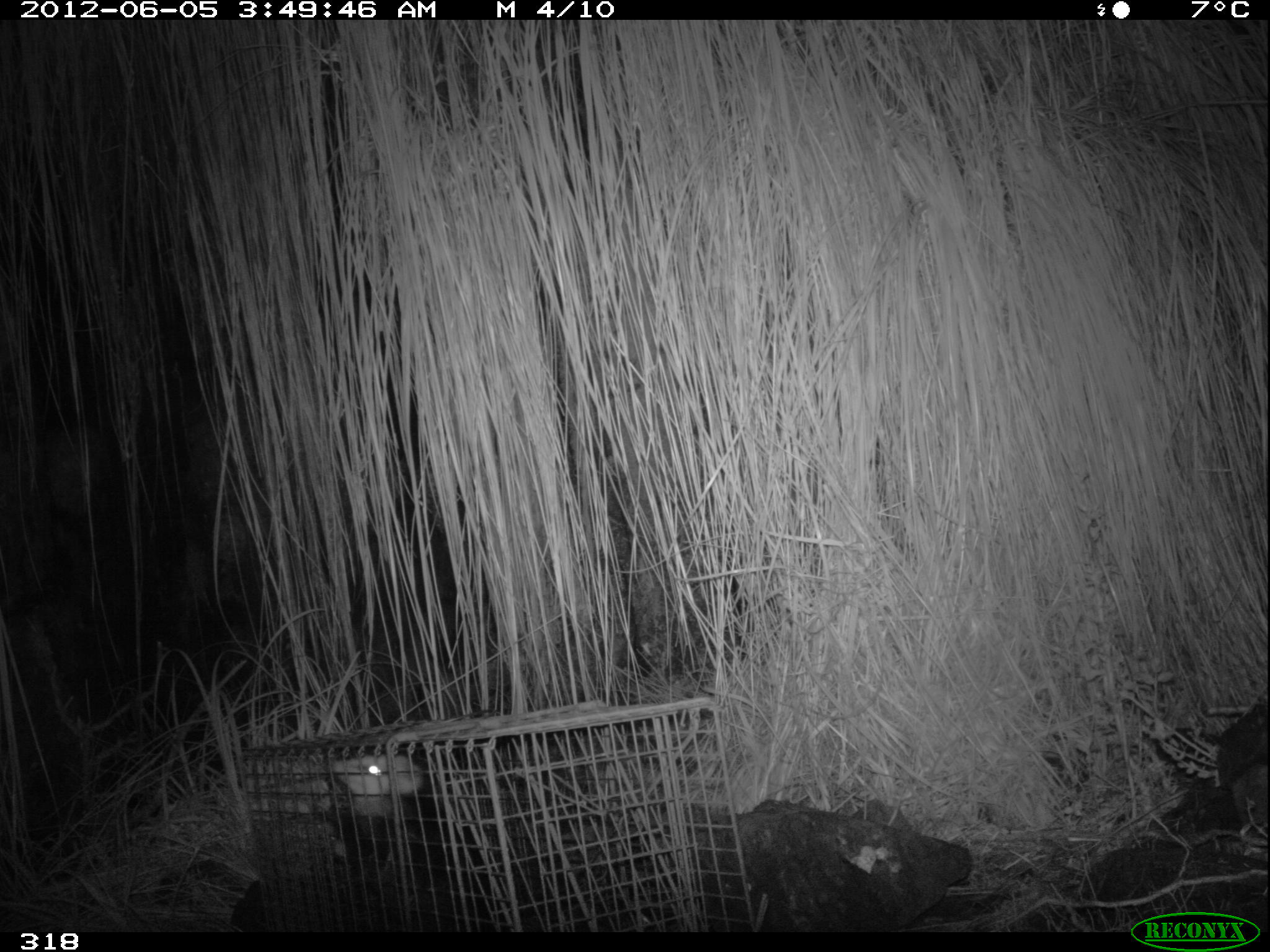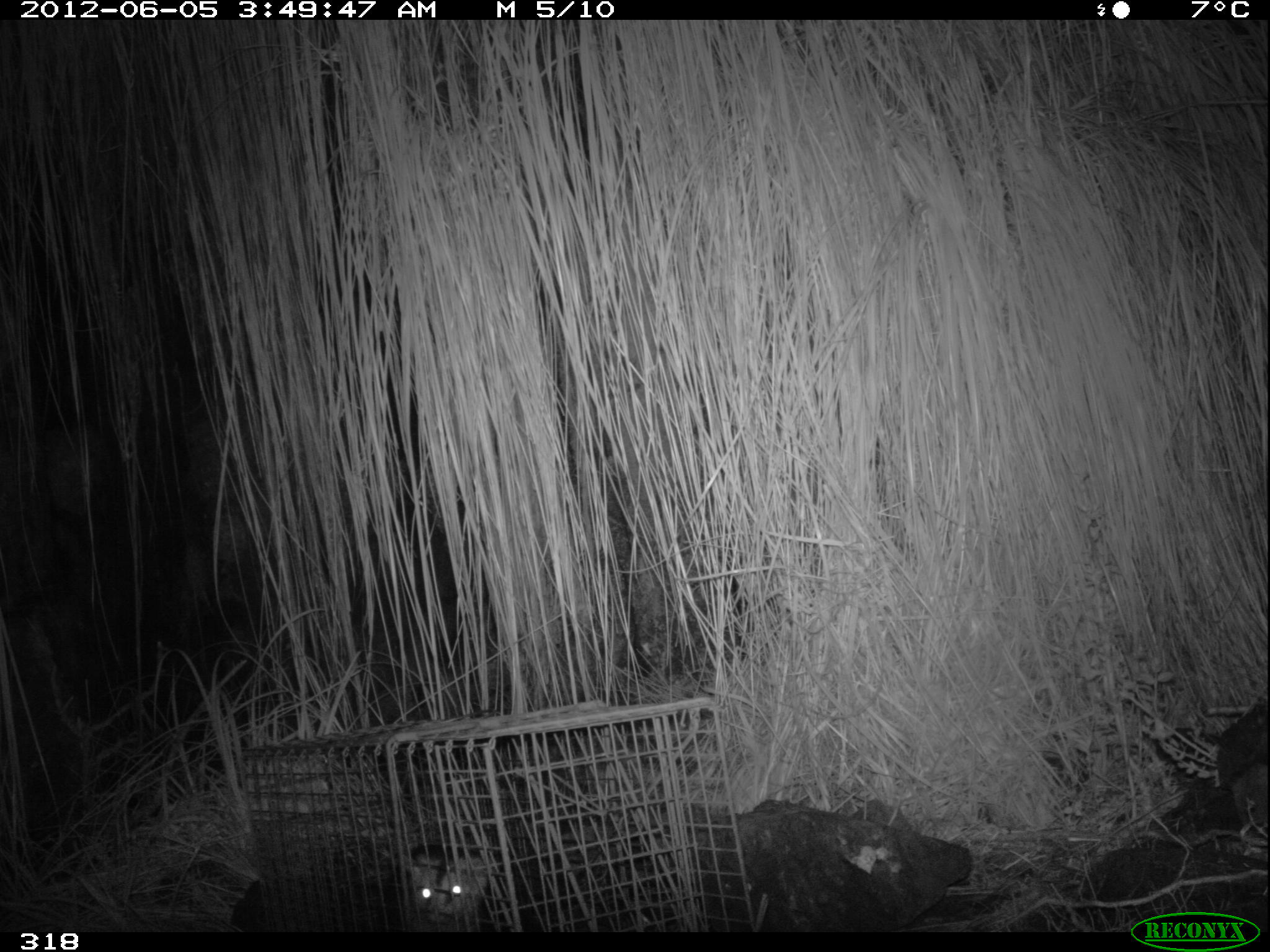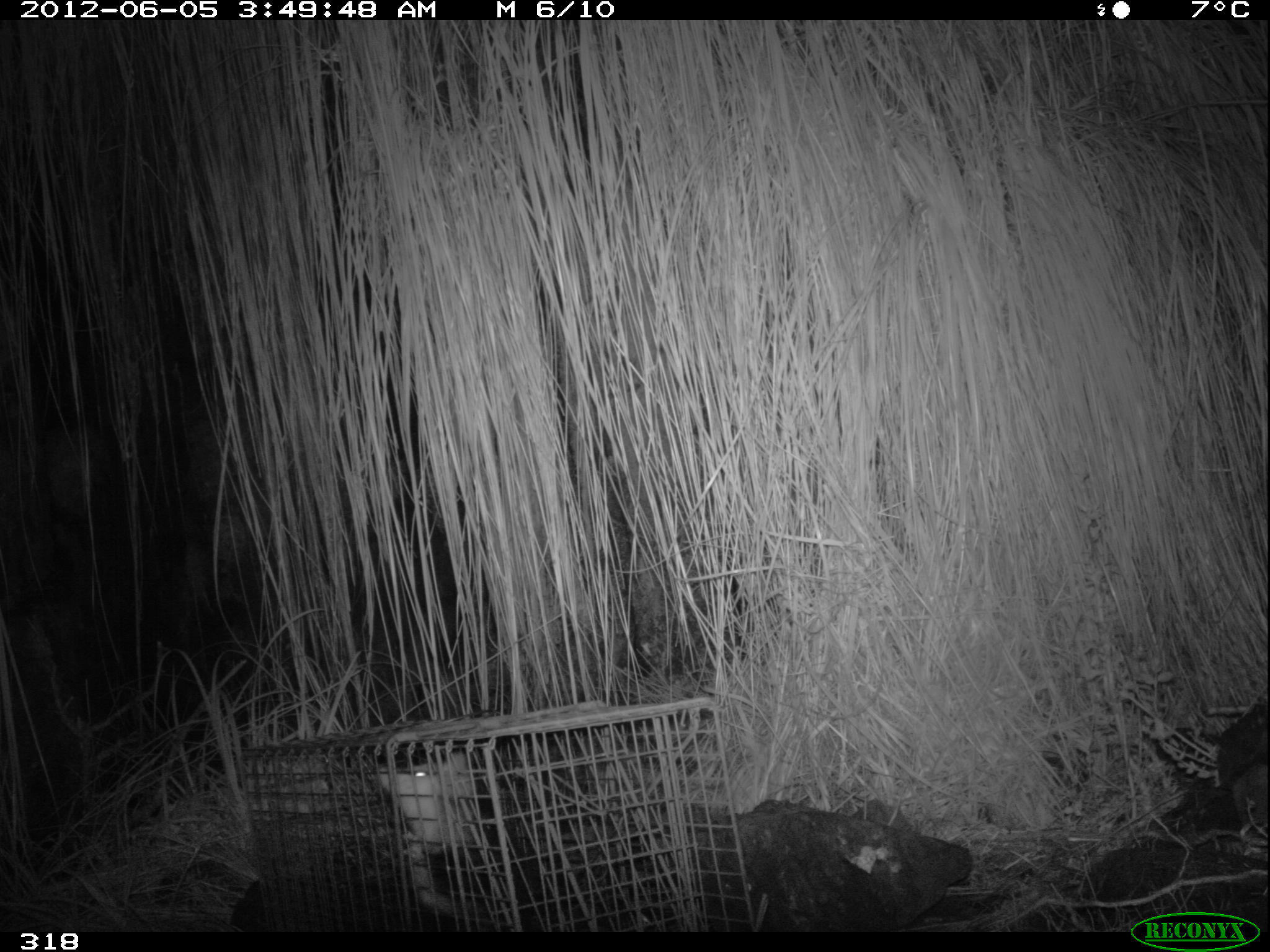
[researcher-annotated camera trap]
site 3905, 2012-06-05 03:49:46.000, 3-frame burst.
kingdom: Animalia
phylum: Chordata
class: Mammalia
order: Didelphimorphia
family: Didelphidae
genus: Didelphis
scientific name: Didelphis pernigra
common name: andean white-eared opossum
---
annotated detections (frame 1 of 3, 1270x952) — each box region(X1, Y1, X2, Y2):
didelphis pernigra: region(335, 754, 515, 928)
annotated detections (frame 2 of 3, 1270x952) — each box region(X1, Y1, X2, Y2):
didelphis pernigra: region(376, 843, 539, 930)